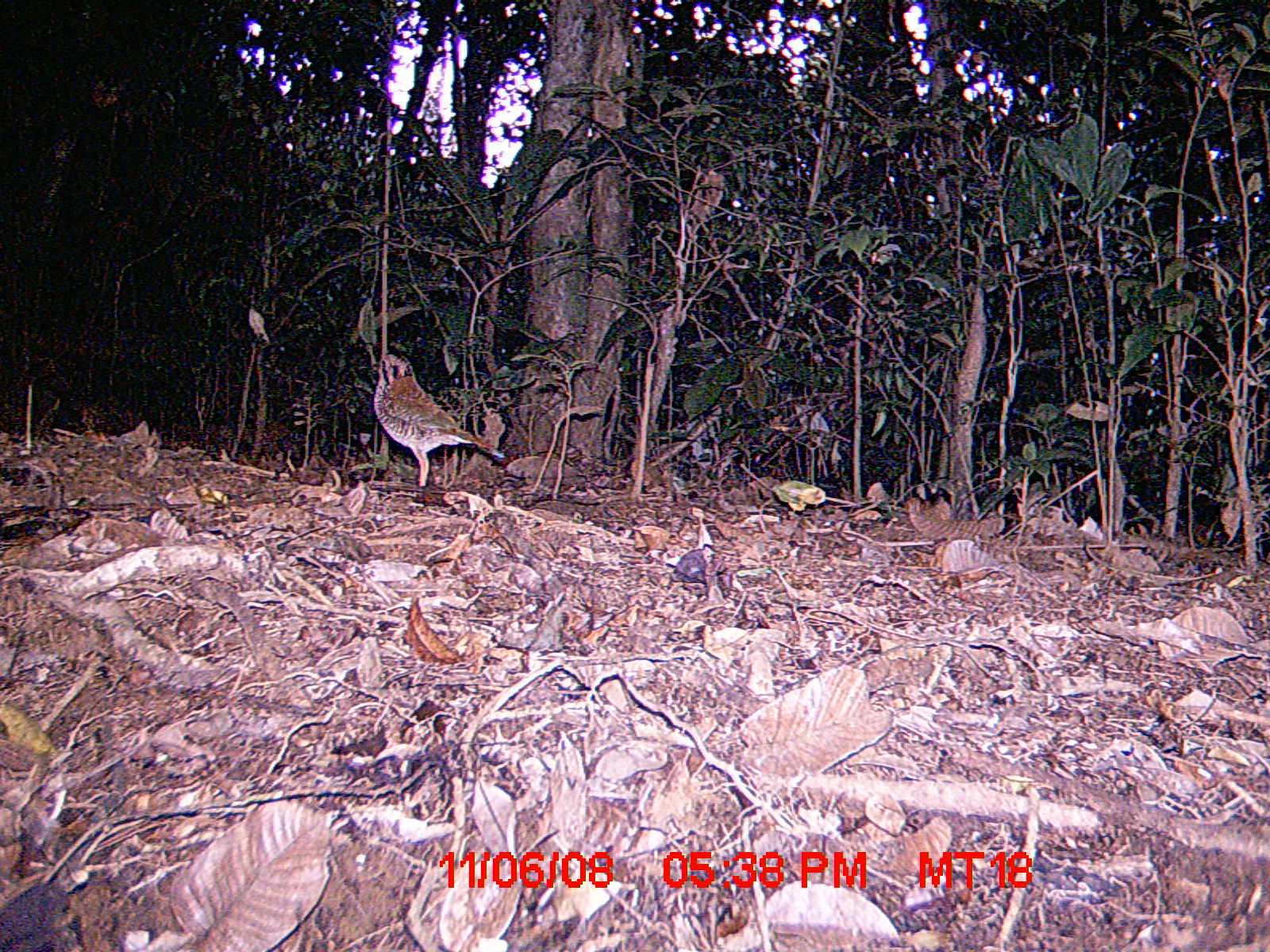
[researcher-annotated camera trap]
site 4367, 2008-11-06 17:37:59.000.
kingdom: Animalia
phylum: Chordata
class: Aves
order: Coraciiformes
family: Brachypteraciidae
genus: Brachypteracias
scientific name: Brachypteracias squamiger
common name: scaly ground-roller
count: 1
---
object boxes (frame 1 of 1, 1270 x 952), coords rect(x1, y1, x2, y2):
brachypteracias squamiger: rect(370, 352, 496, 486)